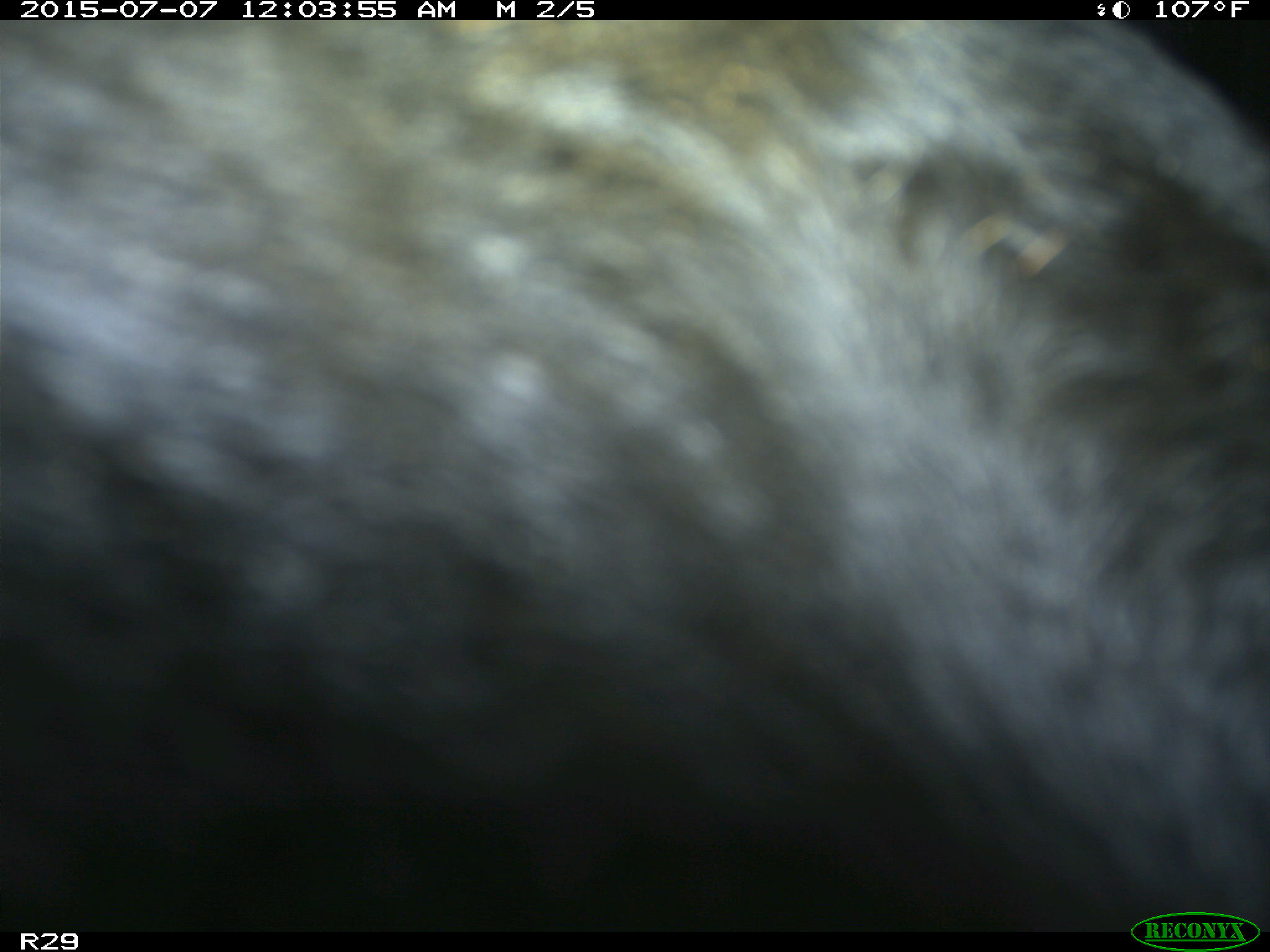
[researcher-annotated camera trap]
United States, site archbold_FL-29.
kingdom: Animalia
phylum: Chordata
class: Mammalia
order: Artiodactyla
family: Bovidae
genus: Bos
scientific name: Bos taurus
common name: domestic cow